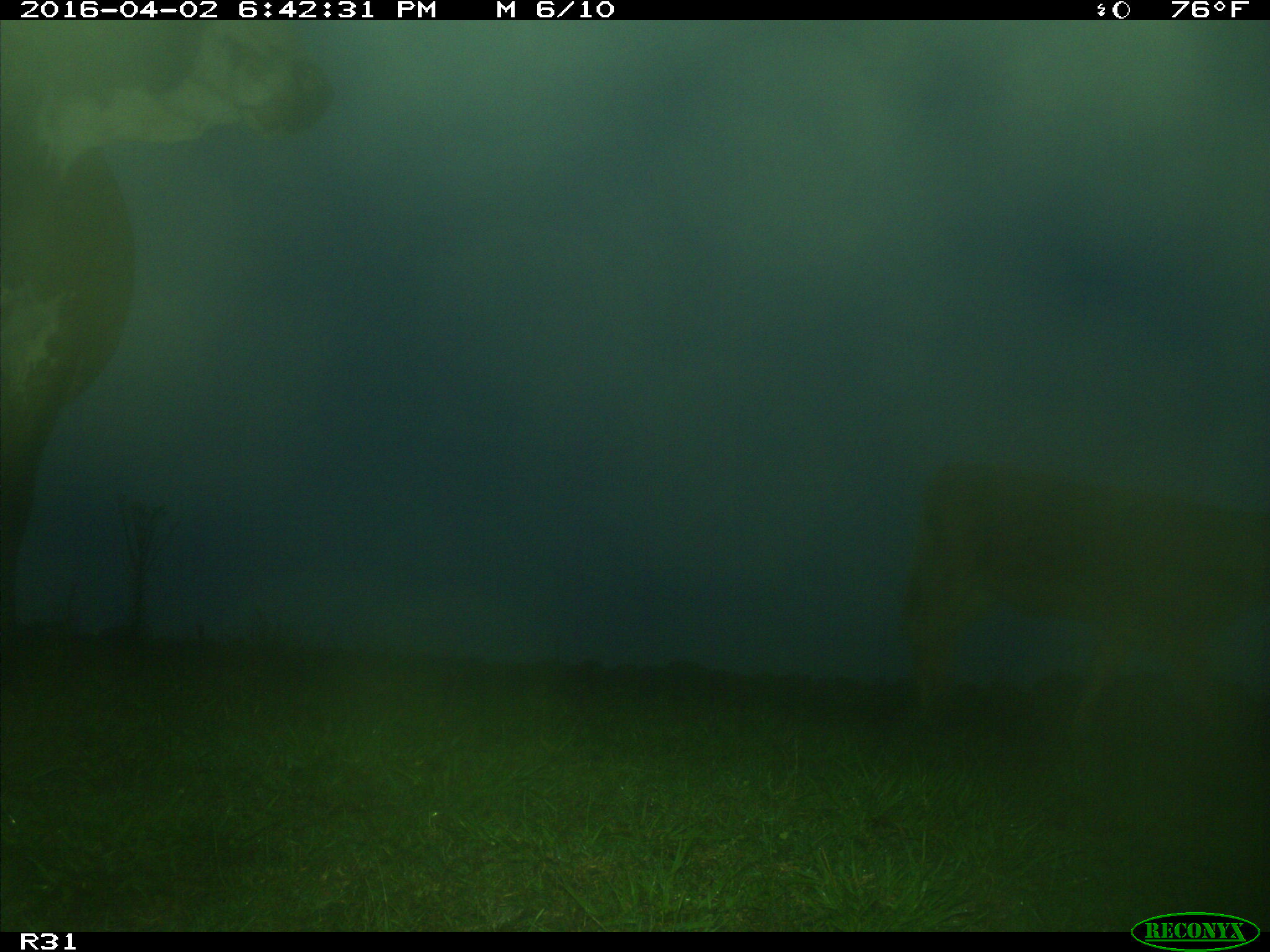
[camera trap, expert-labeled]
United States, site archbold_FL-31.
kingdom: Animalia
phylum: Chordata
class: Mammalia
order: Artiodactyla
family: Bovidae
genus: Bos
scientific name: Bos taurus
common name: domestic cow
Bos taurus (domestic cow).